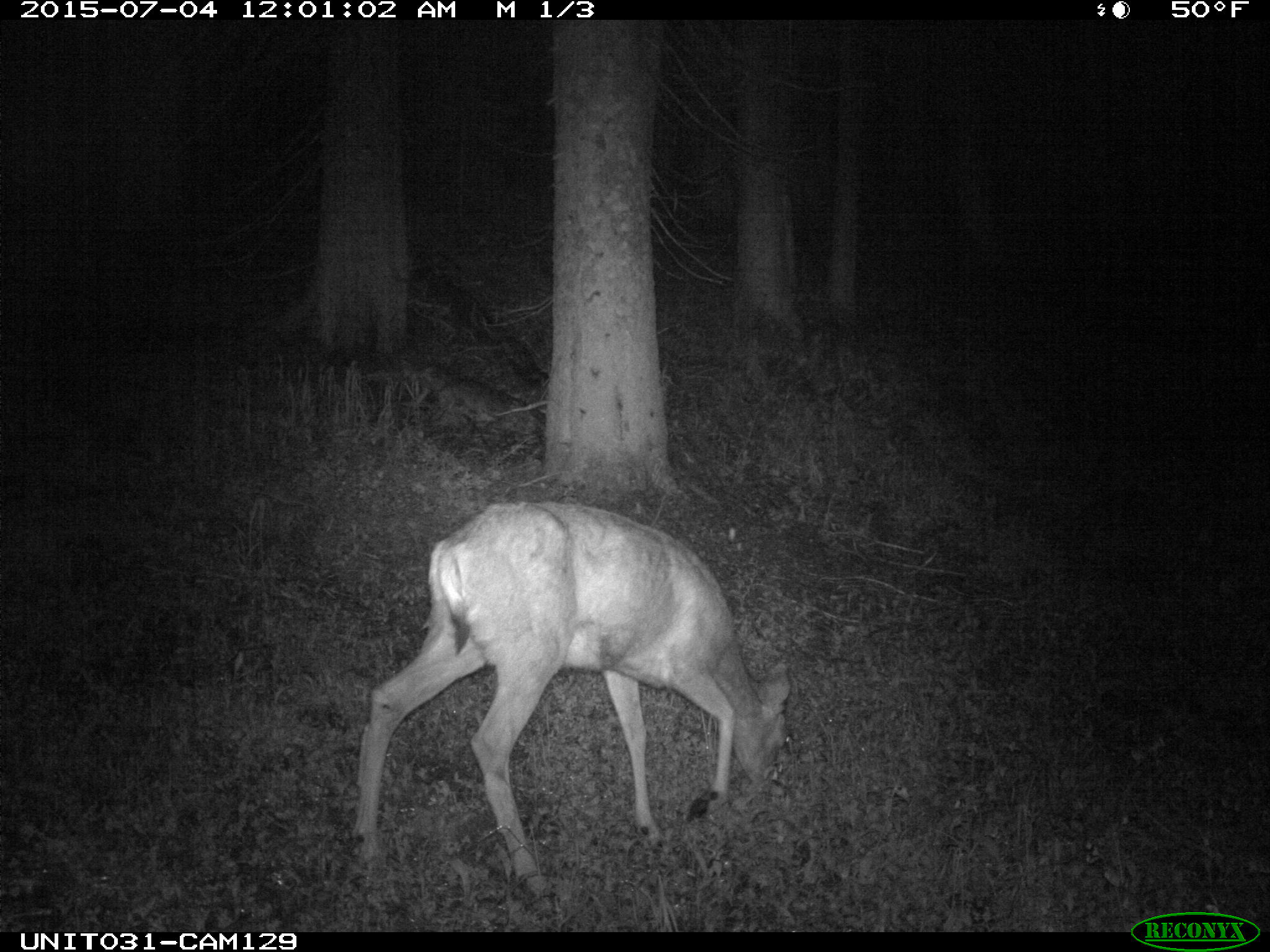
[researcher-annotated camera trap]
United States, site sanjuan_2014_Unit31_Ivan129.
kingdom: Animalia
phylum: Chordata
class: Mammalia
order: Artiodactyla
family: Cervidae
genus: Odocoileus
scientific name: Odocoileus hemionus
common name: mule deer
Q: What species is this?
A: Odocoileus hemionus (mule deer).